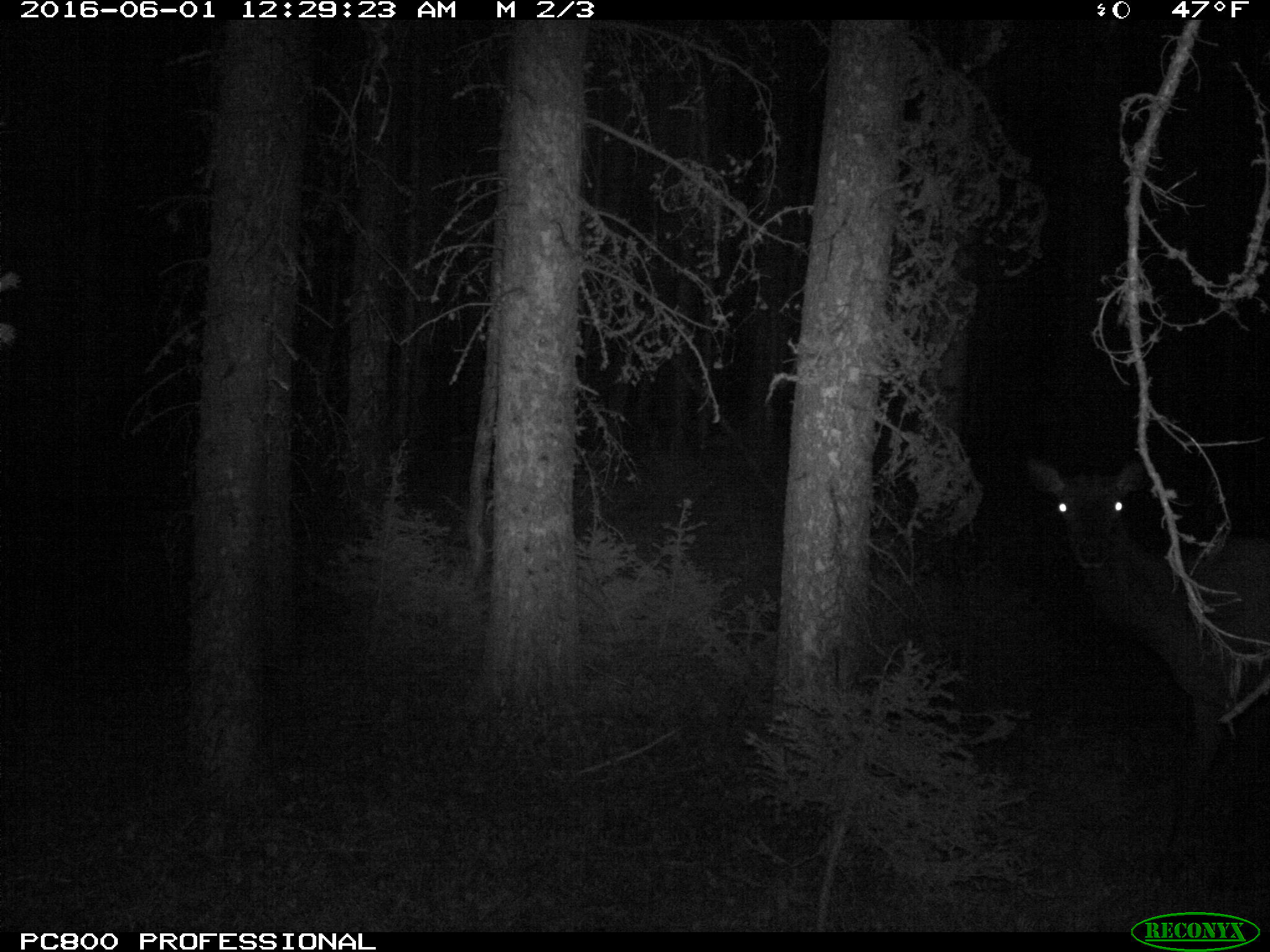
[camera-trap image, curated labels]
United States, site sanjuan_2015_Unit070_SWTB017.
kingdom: Animalia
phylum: Chordata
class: Mammalia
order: Artiodactyla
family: Cervidae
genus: Cervus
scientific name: Cervus elaphus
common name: red deer